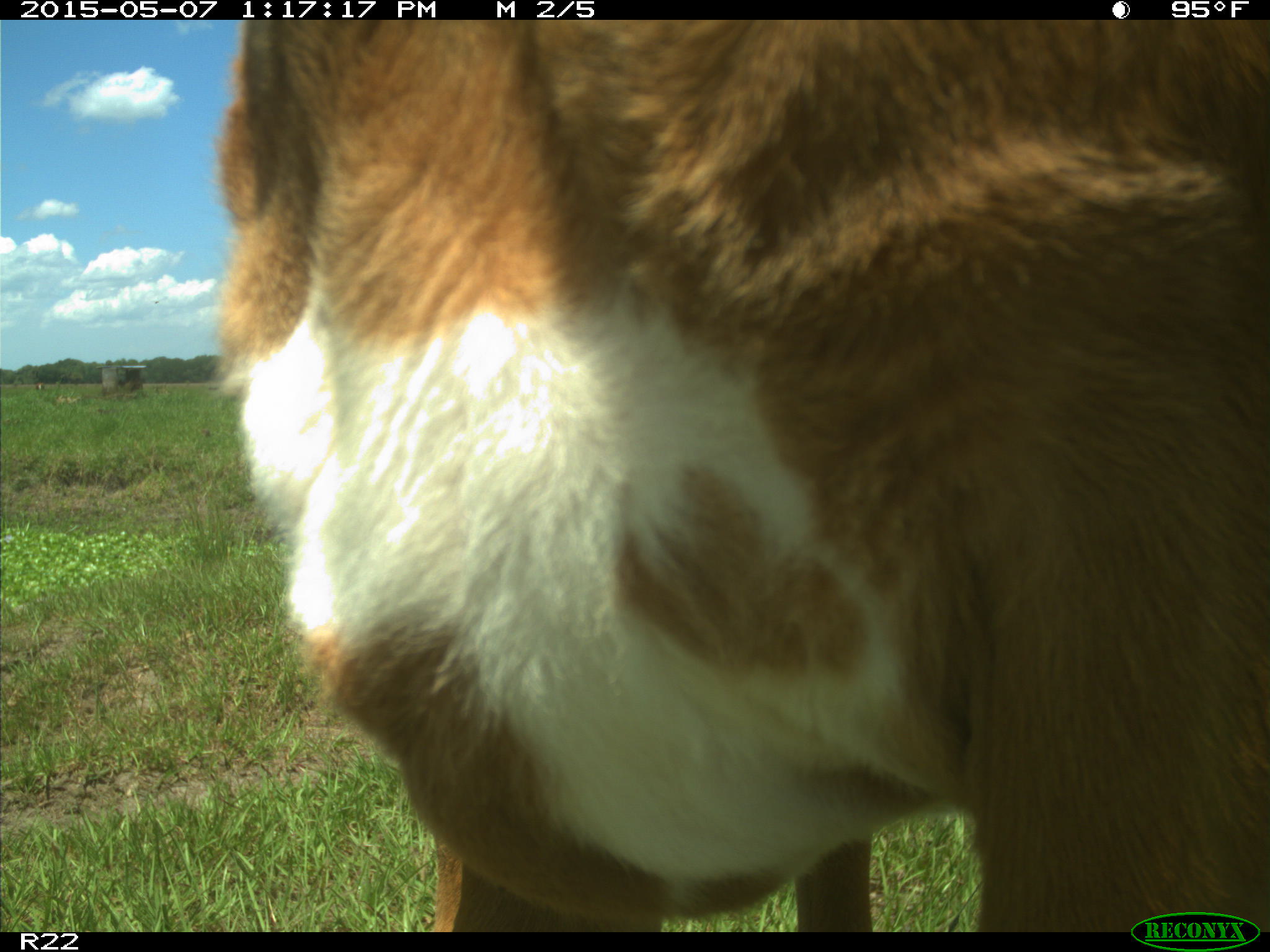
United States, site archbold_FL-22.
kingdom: Animalia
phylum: Chordata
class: Mammalia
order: Artiodactyla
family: Bovidae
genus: Bos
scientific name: Bos taurus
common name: domestic cow